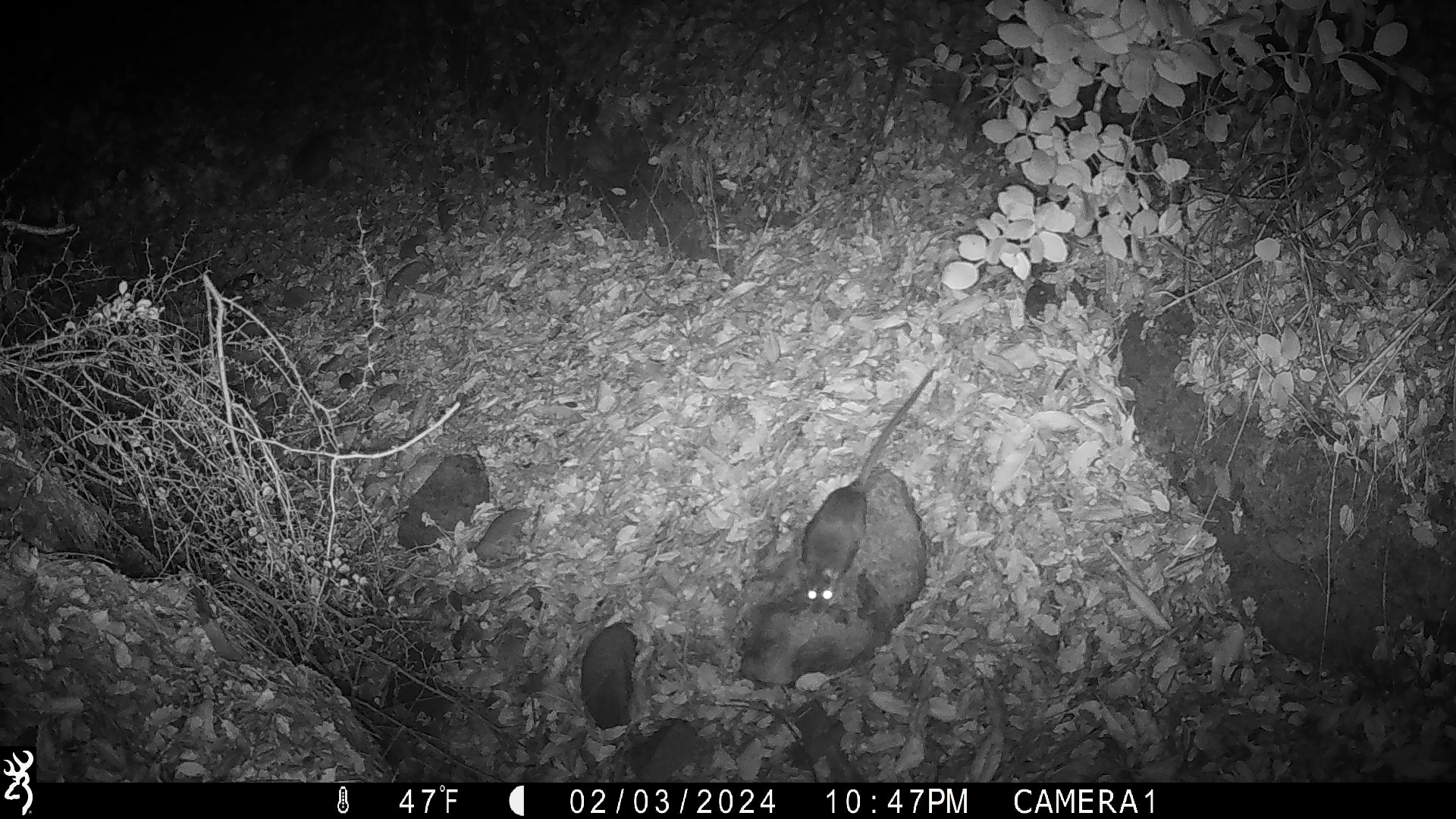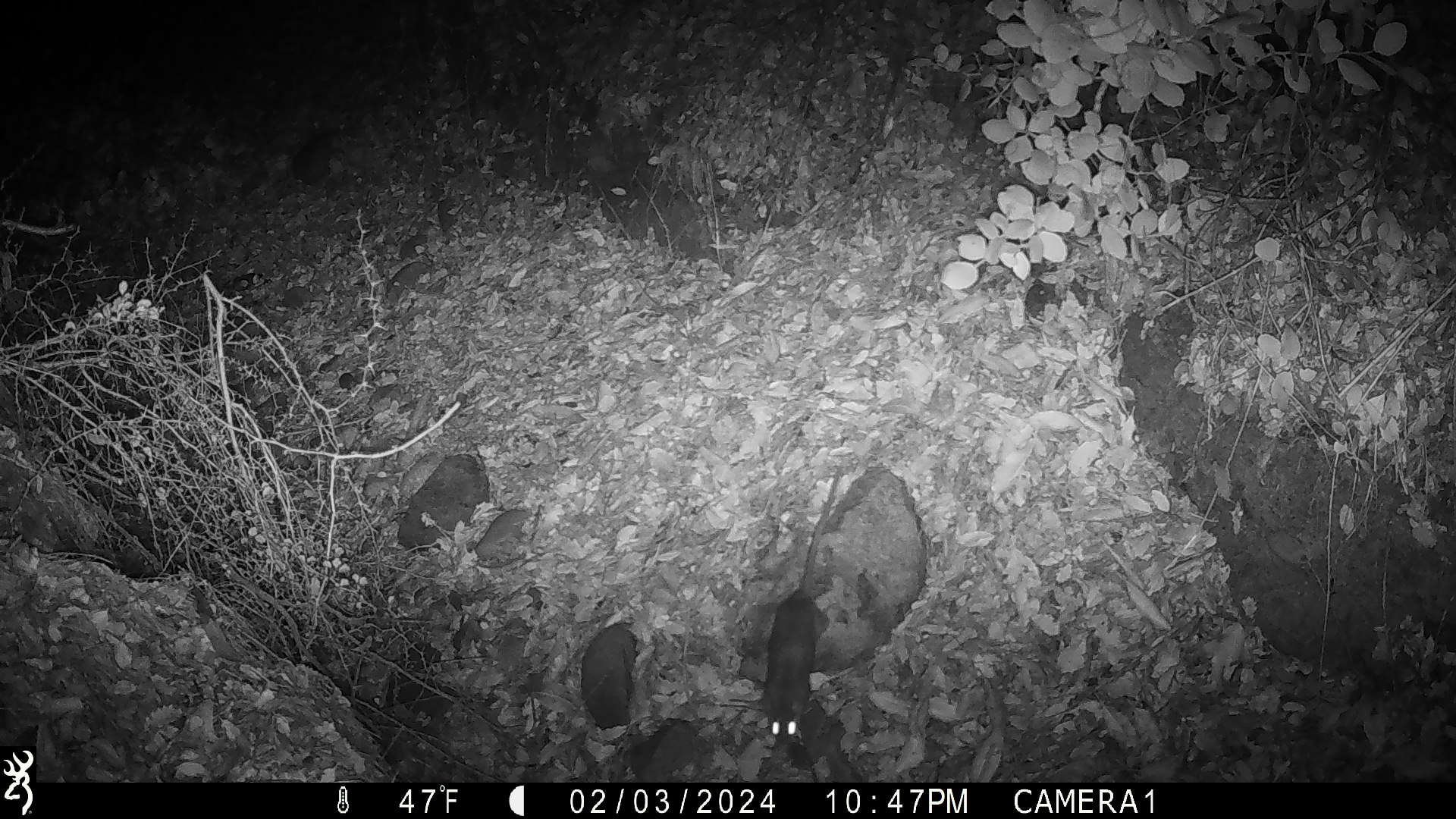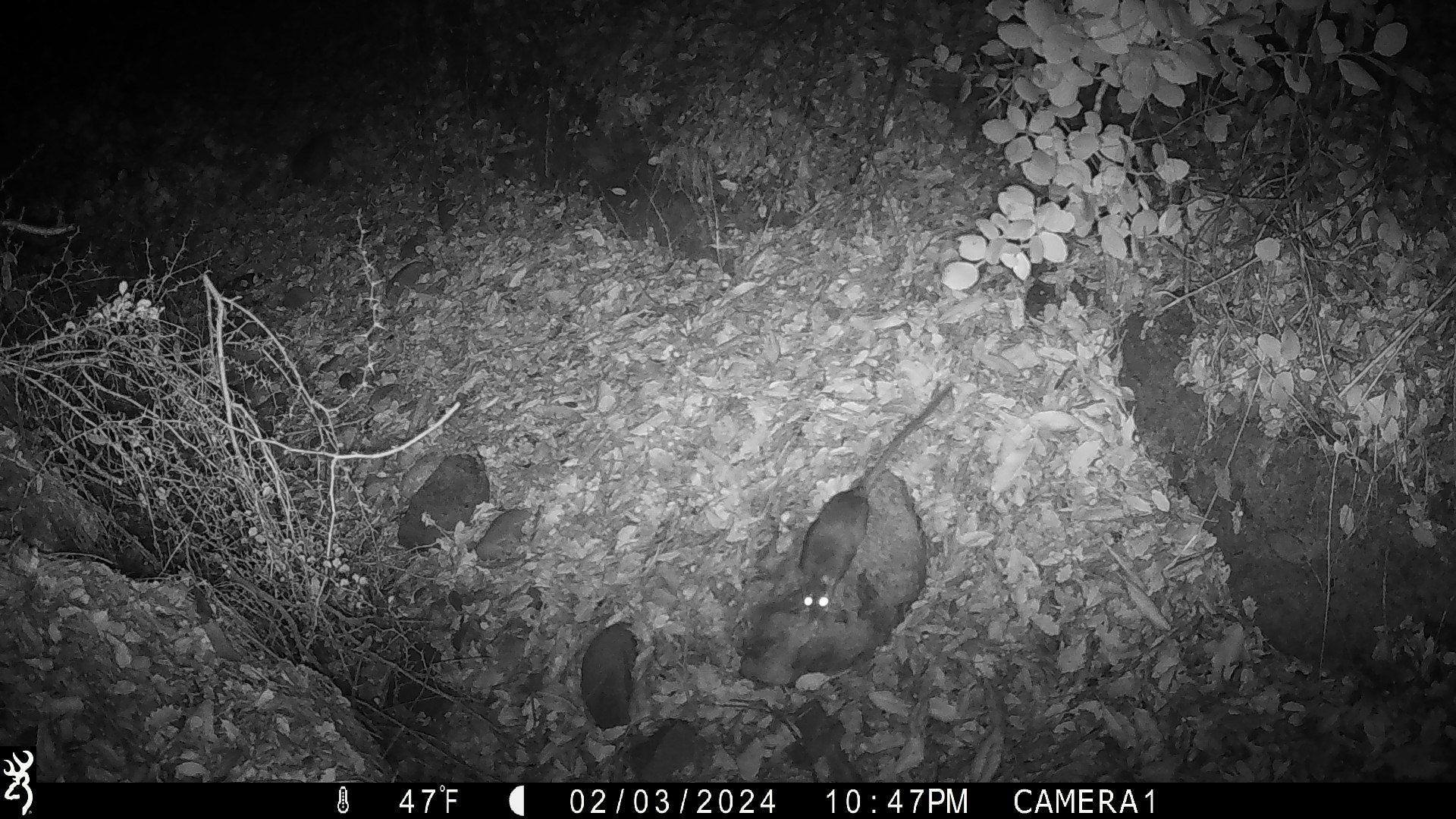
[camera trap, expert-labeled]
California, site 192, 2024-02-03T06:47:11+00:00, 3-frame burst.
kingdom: Animalia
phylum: Chordata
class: Mammalia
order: Rodentia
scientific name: Rodentia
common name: mouse or rat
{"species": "mouse or rat (Rodentia)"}